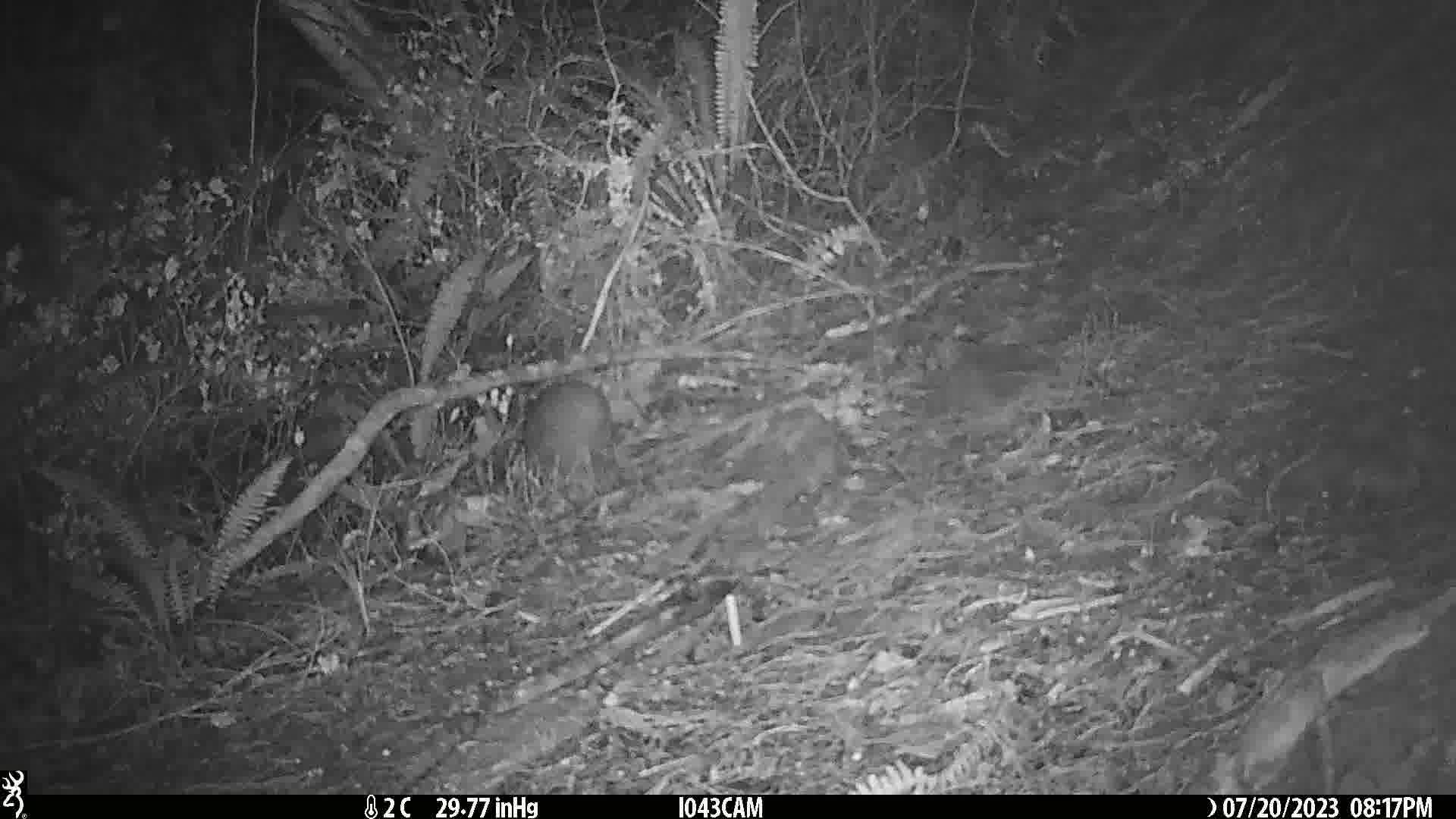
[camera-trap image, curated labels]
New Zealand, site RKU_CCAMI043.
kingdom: Animalia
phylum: Chordata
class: Aves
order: Apterygiformes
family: Apterygidae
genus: Apteryx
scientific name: Apteryx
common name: kiwi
Kiwi (Apteryx).